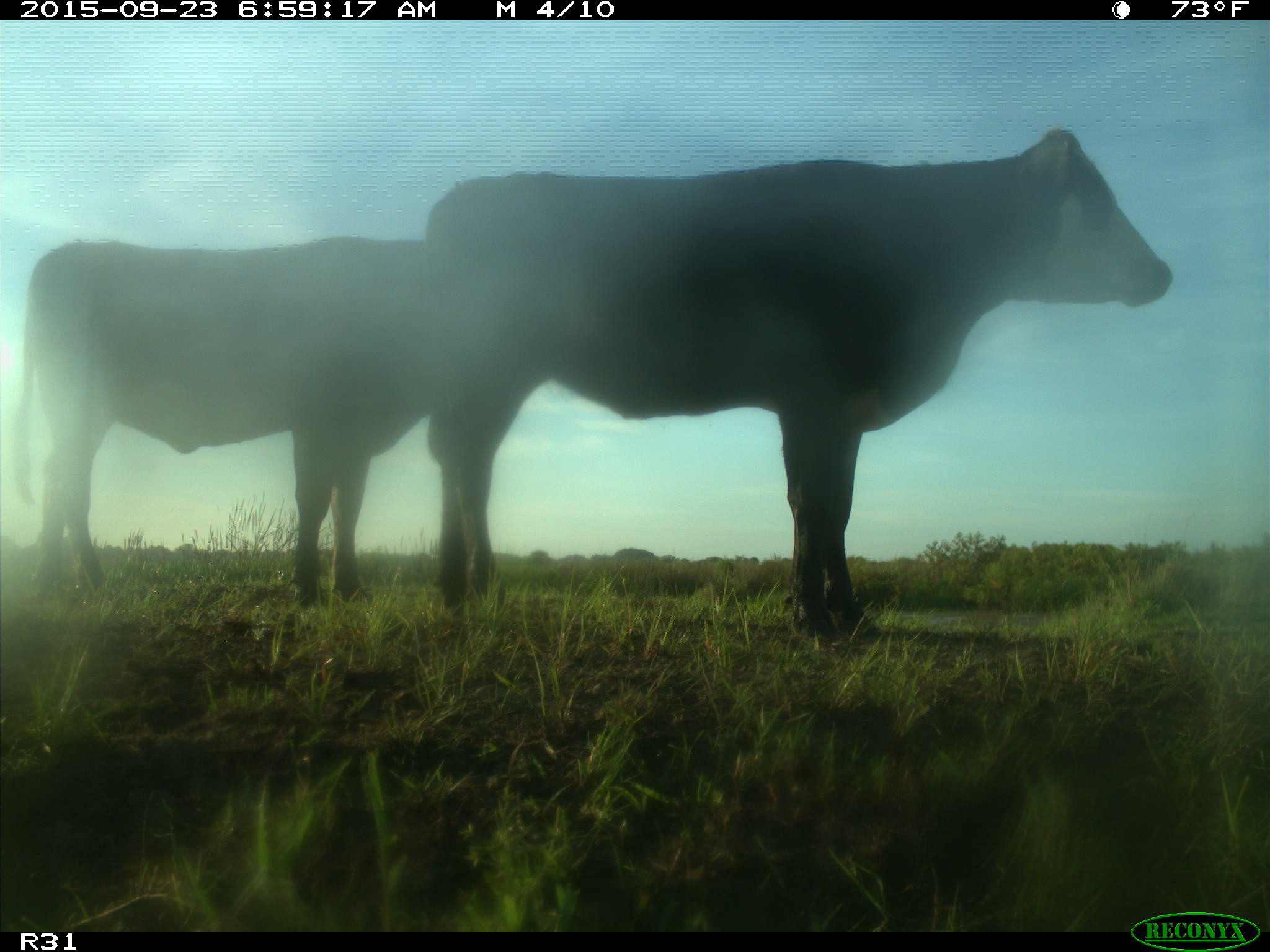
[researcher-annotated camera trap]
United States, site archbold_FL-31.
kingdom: Animalia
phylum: Chordata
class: Mammalia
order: Artiodactyla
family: Bovidae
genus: Bos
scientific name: Bos taurus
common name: domestic cow